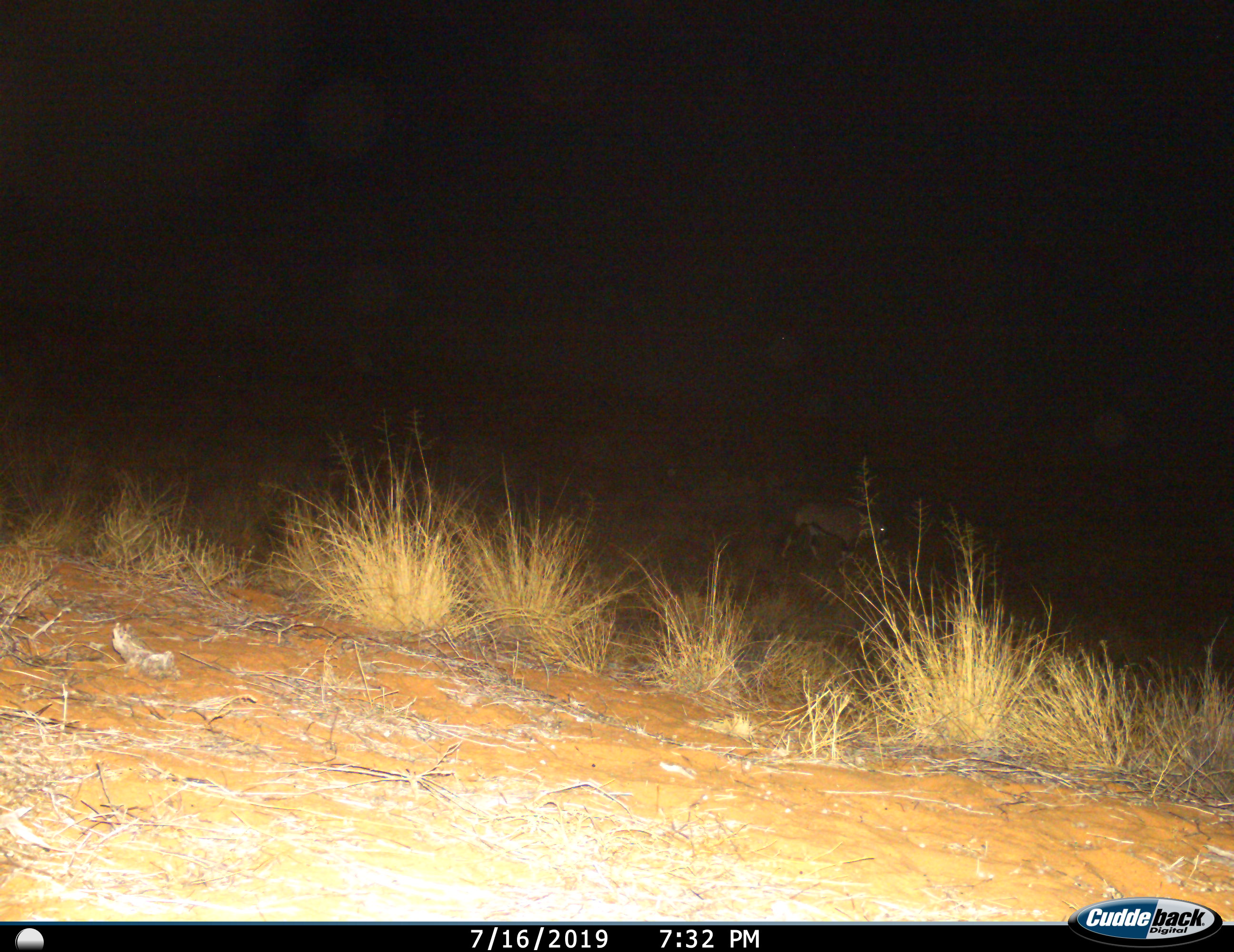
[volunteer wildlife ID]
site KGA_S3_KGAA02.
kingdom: Animalia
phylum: Chordata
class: Mammalia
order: Artiodactyla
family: Bovidae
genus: Oryx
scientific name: Oryx gazella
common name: gemsbok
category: oryx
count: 1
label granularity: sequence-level